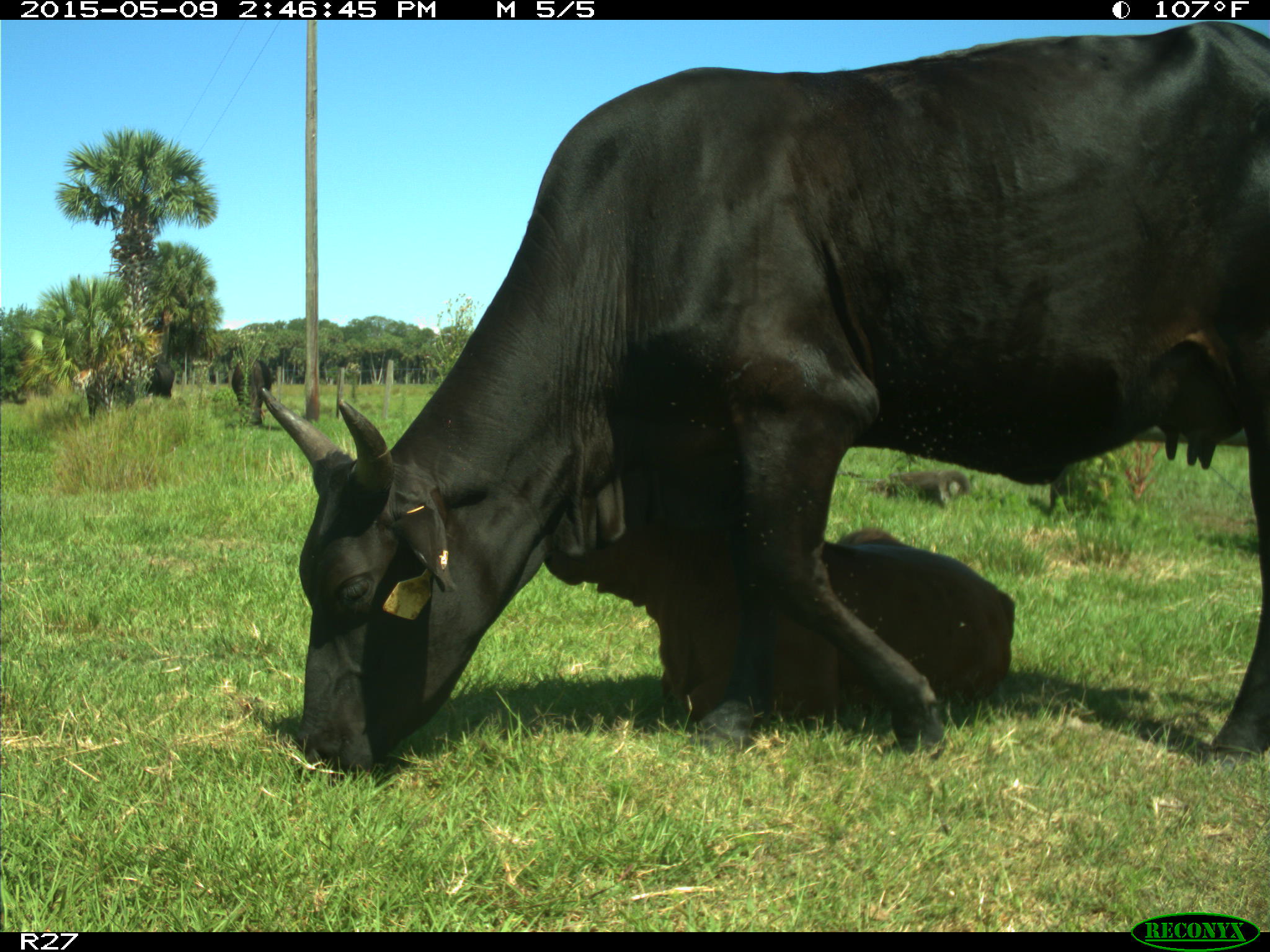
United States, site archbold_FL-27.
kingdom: Animalia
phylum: Chordata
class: Mammalia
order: Artiodactyla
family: Bovidae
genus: Bos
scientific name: Bos taurus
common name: domestic cow